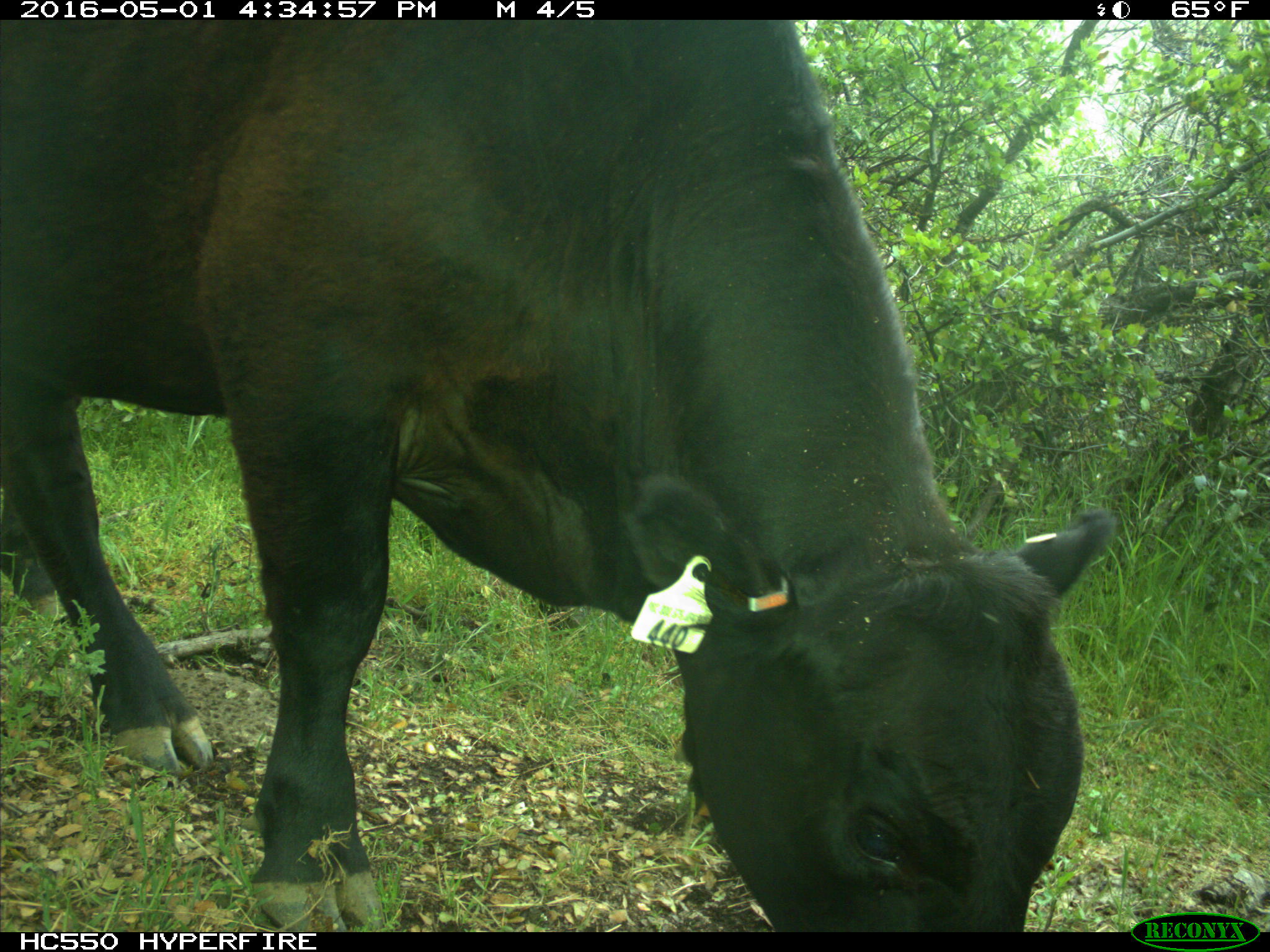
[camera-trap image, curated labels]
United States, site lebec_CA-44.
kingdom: Animalia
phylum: Chordata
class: Mammalia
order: Artiodactyla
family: Bovidae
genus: Bos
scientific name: Bos taurus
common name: domestic cow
Bos taurus (domestic cow).